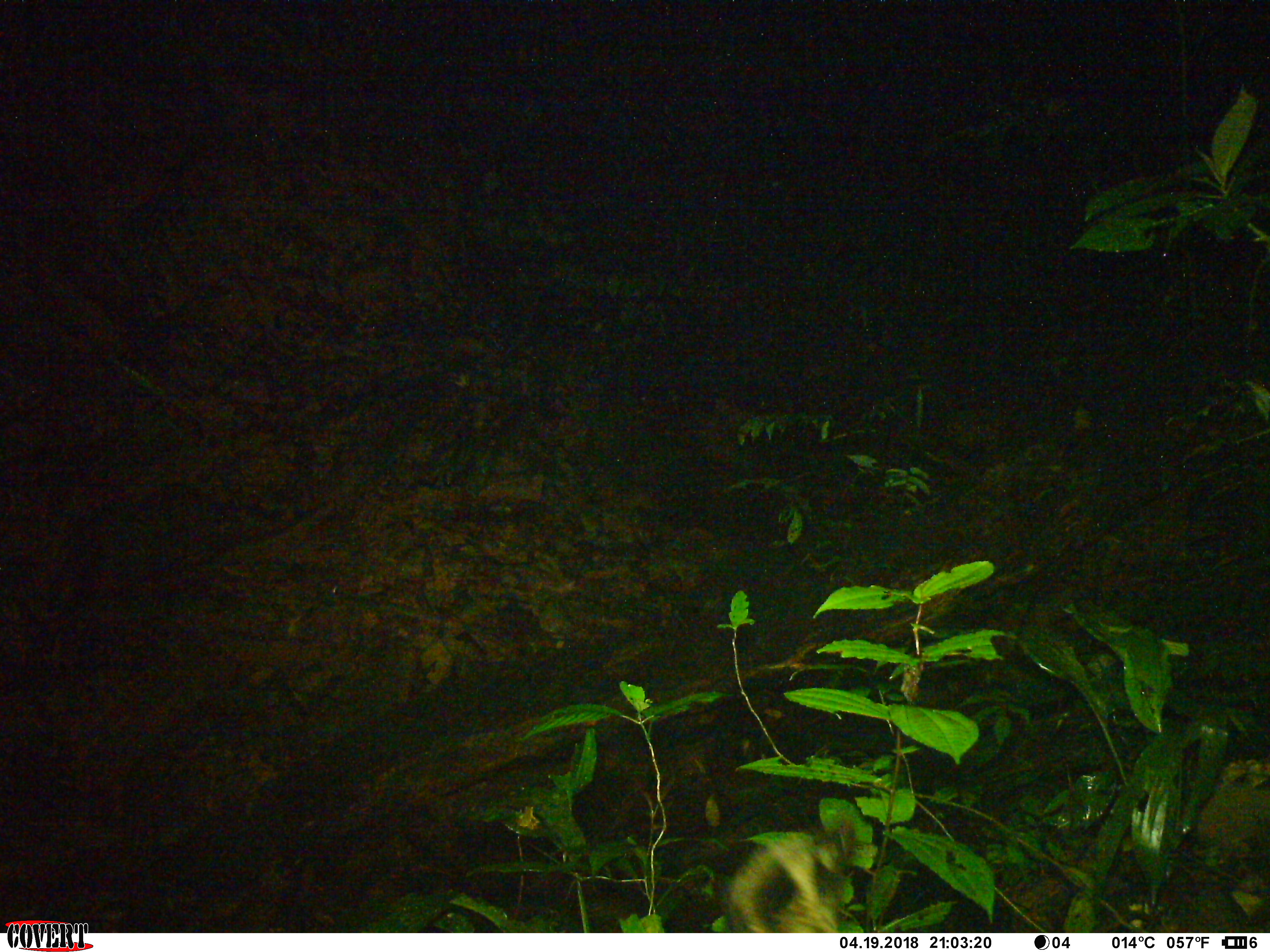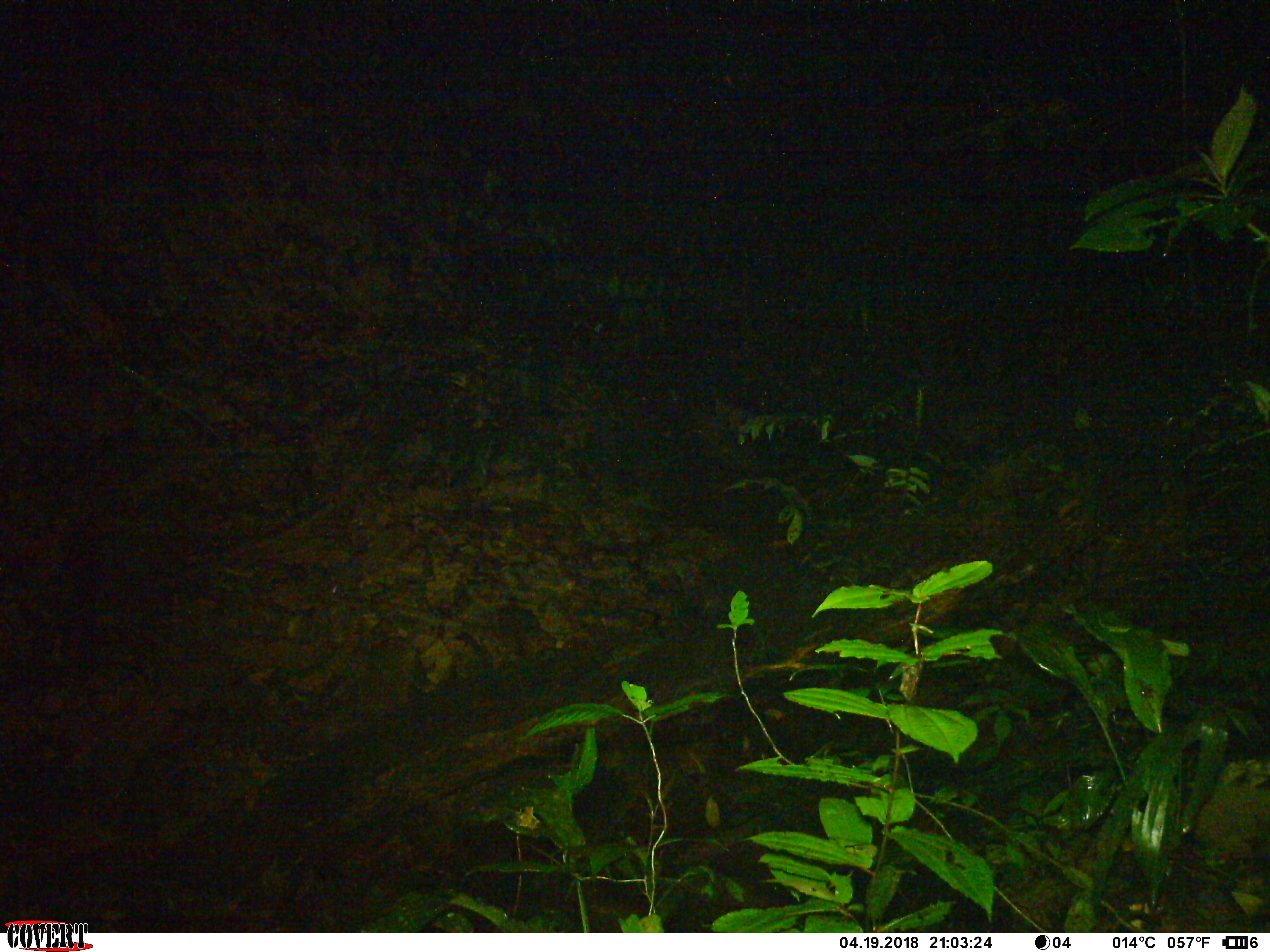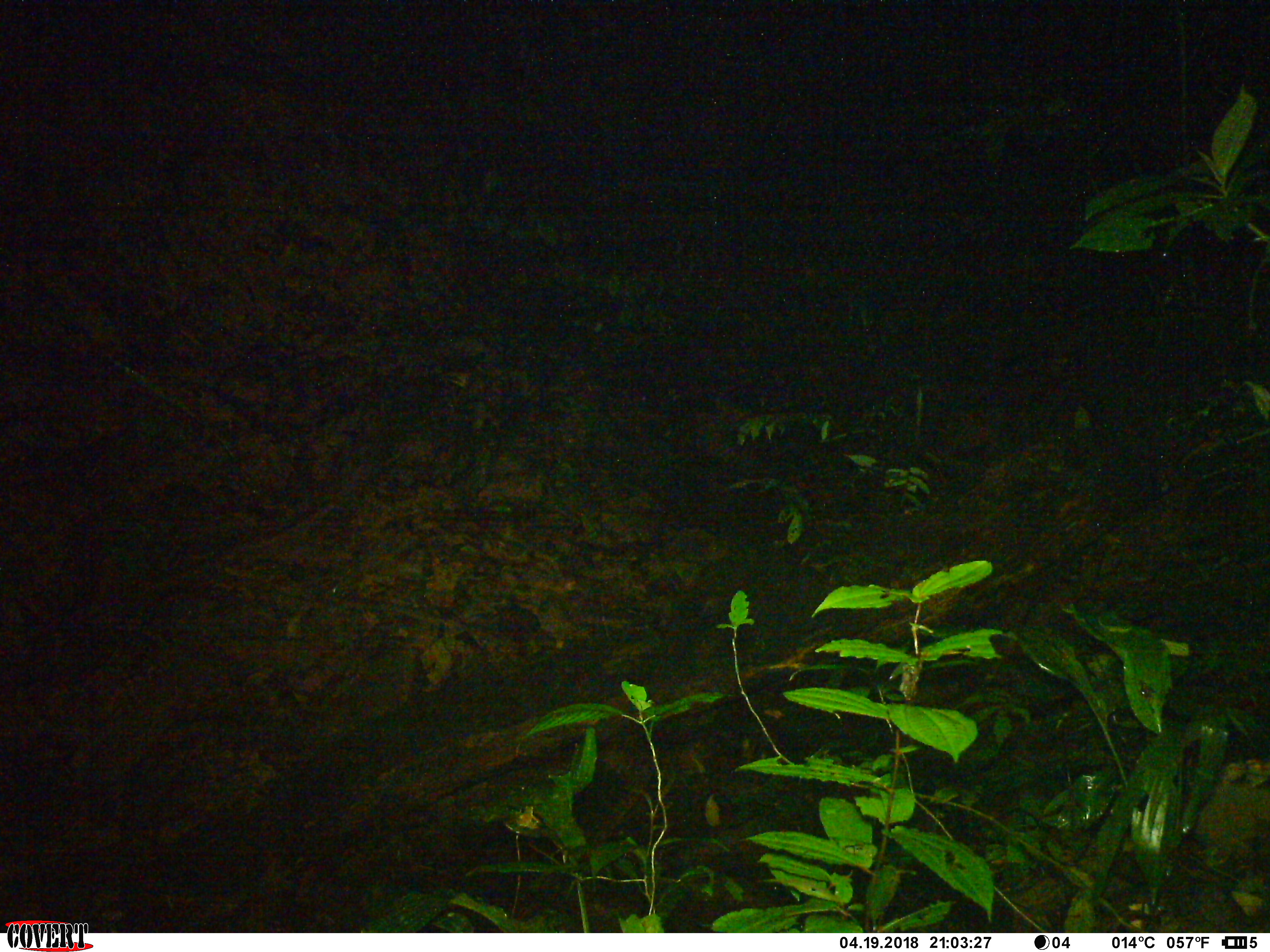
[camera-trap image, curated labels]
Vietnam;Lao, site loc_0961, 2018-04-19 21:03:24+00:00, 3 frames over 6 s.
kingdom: Animalia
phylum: Chordata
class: Mammalia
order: Carnivora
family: Viverridae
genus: Paradoxurus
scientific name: Paradoxurus hermaphroditus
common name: common palm civet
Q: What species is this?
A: Common palm civet (Paradoxurus hermaphroditus).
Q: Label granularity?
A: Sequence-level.